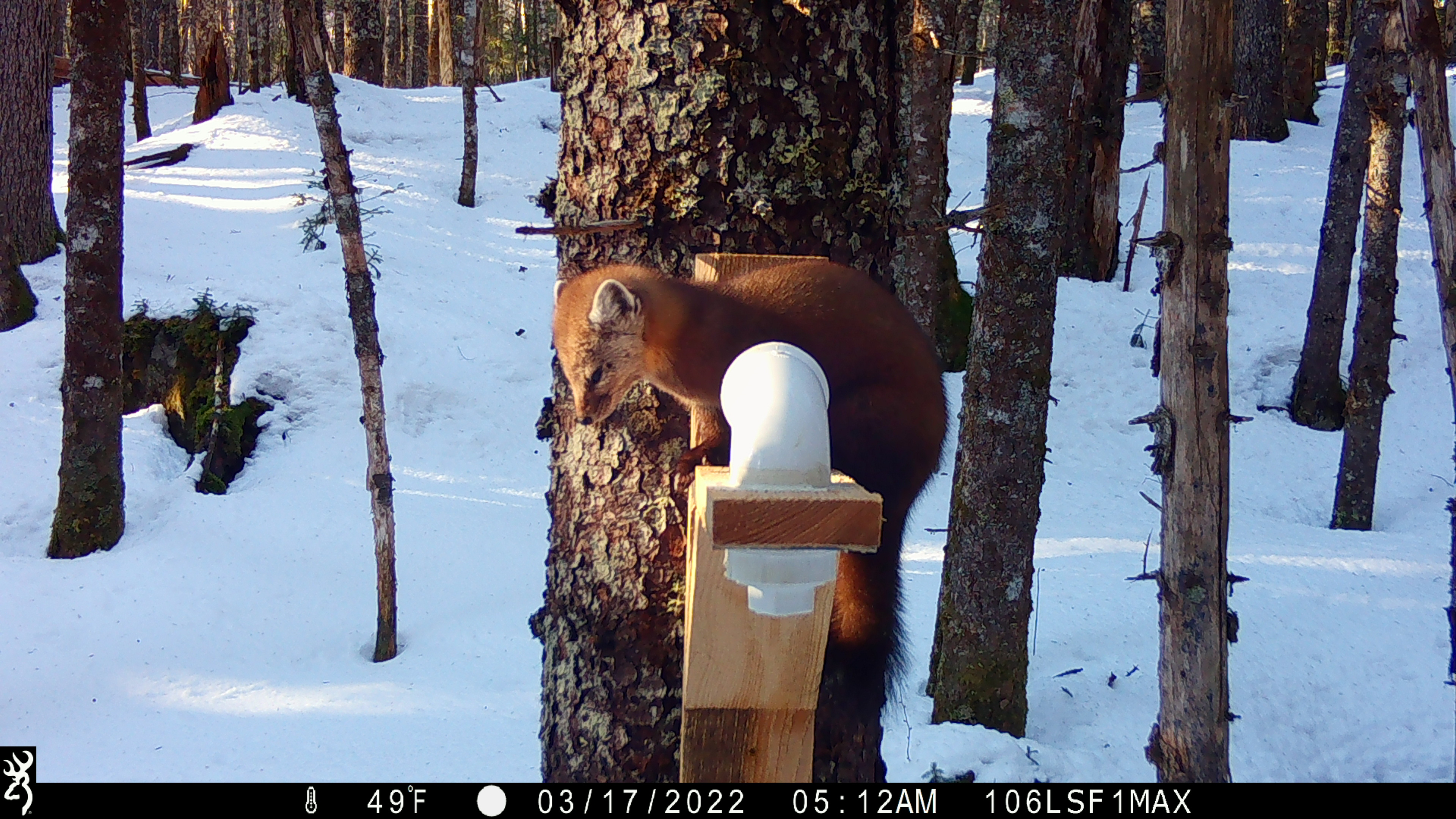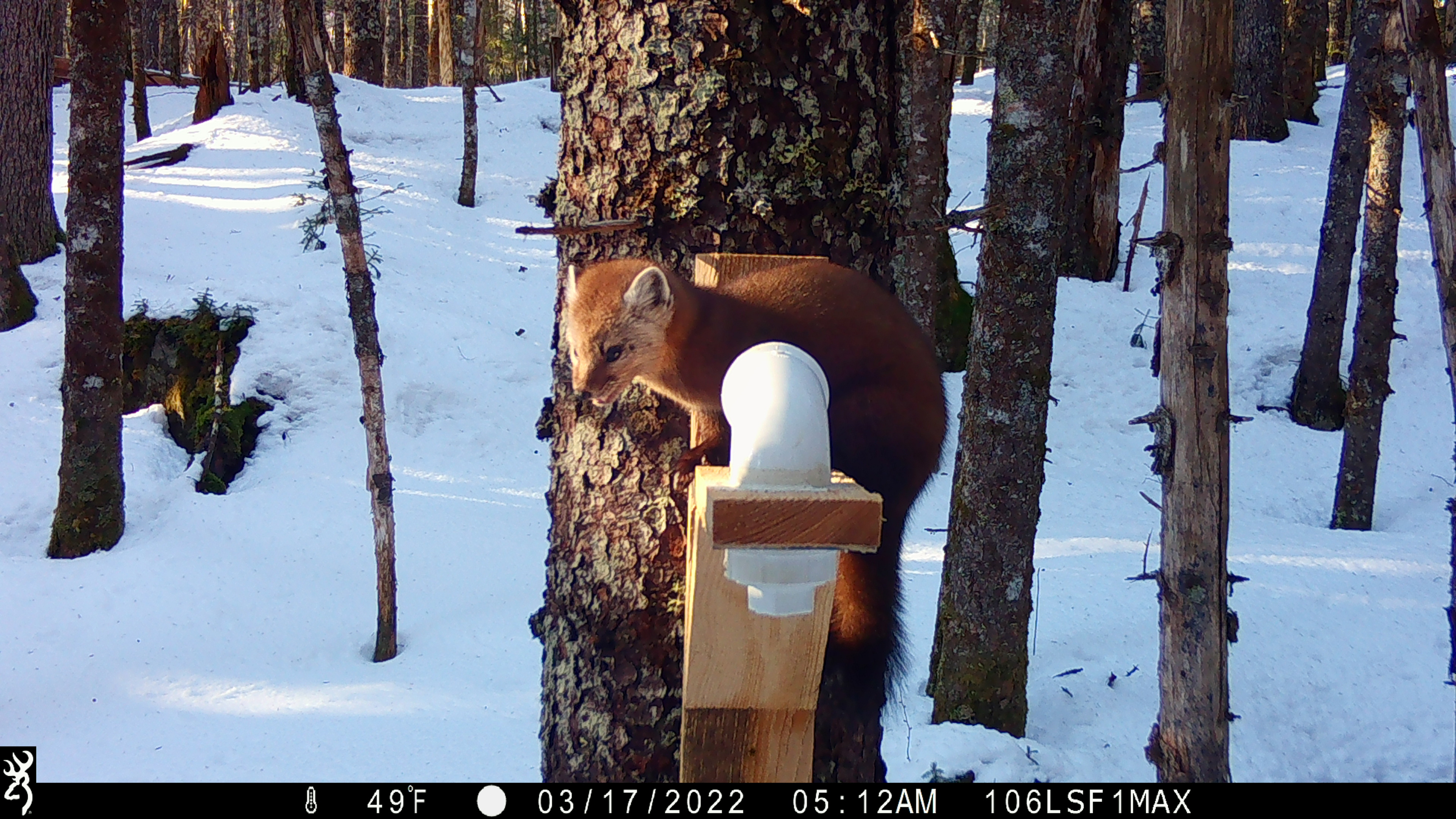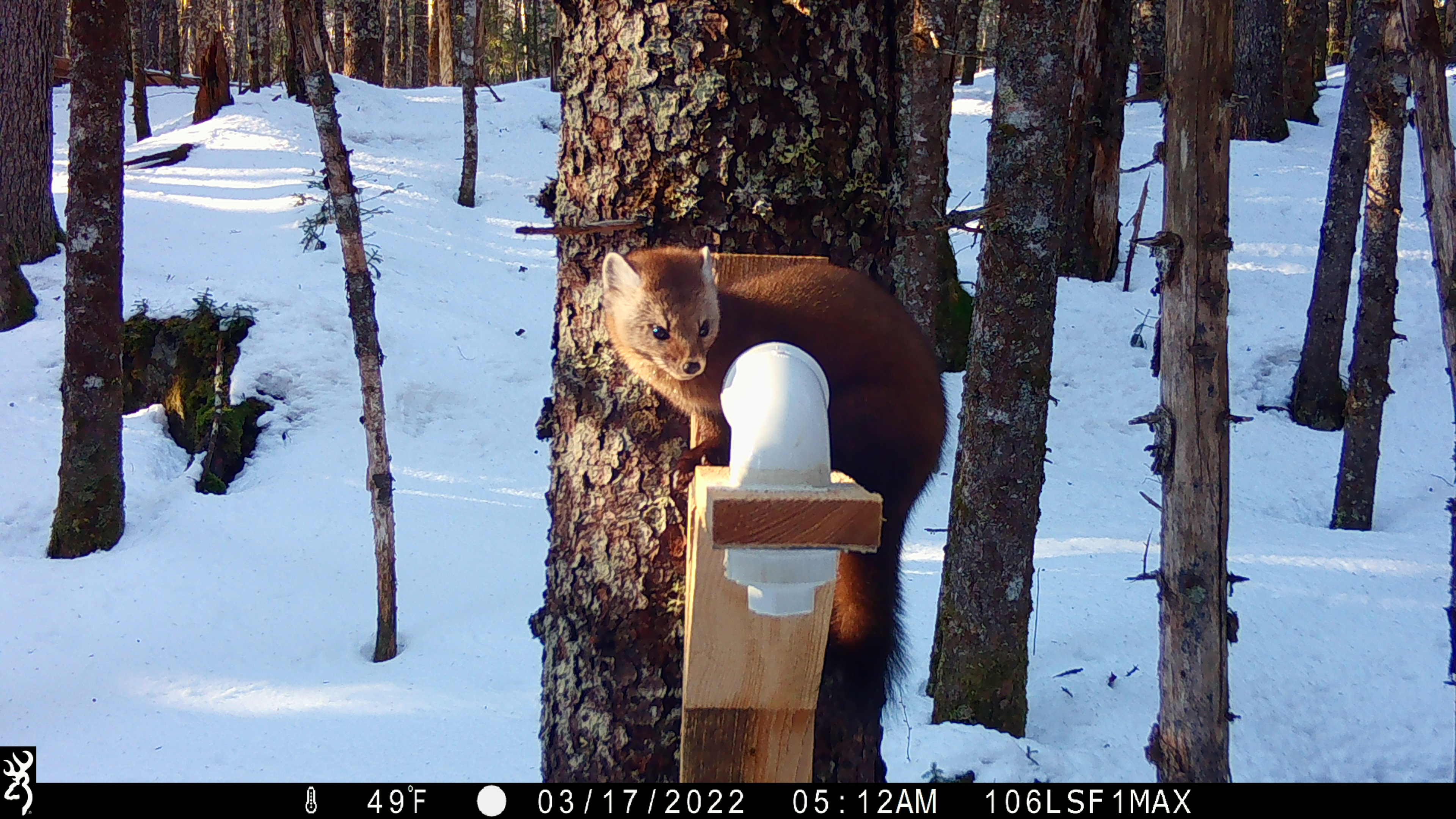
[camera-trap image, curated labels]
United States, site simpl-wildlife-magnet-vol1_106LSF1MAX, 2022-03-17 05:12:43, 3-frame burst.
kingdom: Animalia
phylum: Chordata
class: Mammalia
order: Carnivora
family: Mustelidae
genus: Martes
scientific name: Martes americana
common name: american marten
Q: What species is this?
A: American marten (Martes americana).